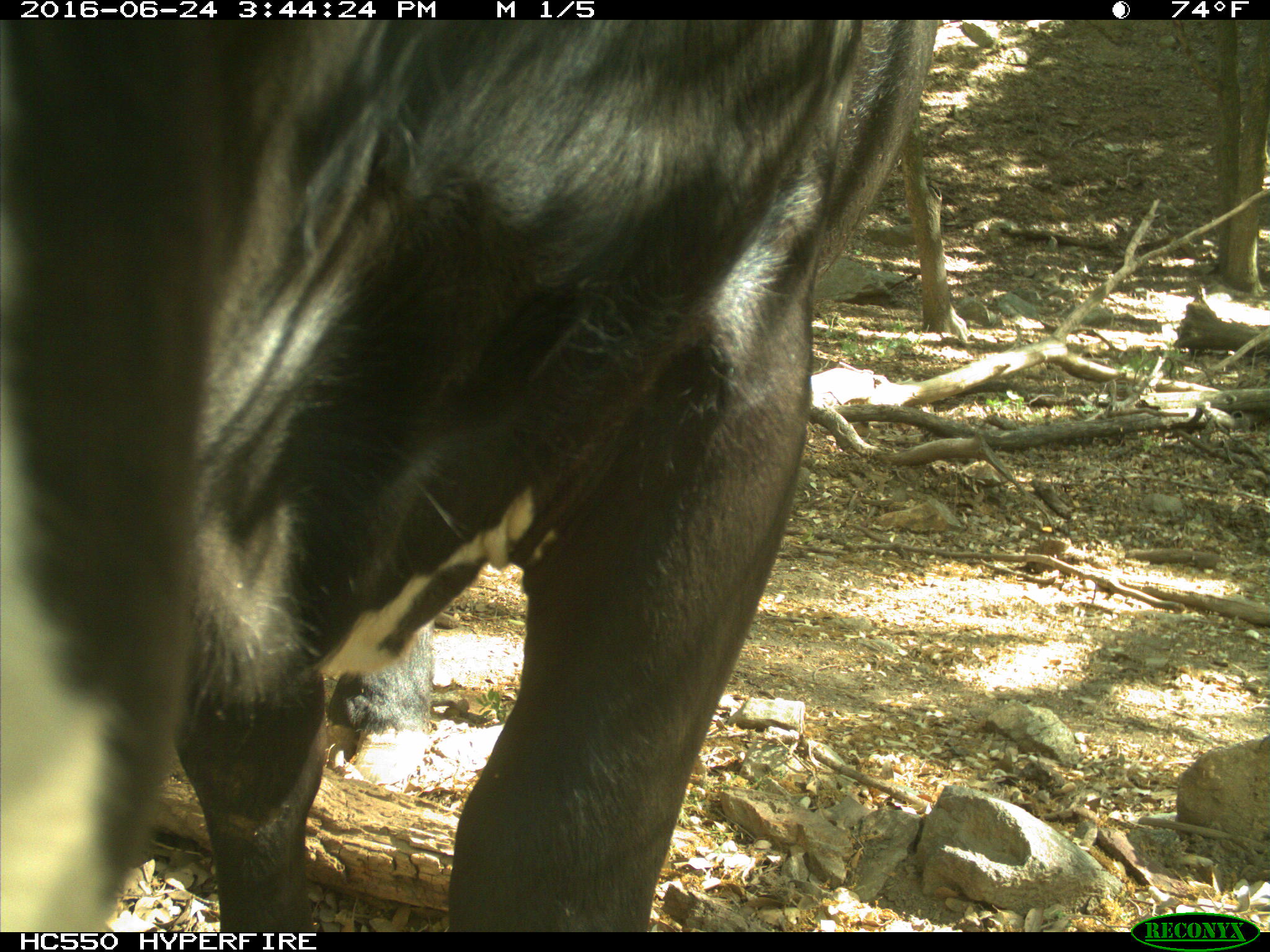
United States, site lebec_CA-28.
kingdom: Animalia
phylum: Chordata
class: Mammalia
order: Artiodactyla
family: Bovidae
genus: Bos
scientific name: Bos taurus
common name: domestic cow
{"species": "Bos taurus (domestic cow)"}